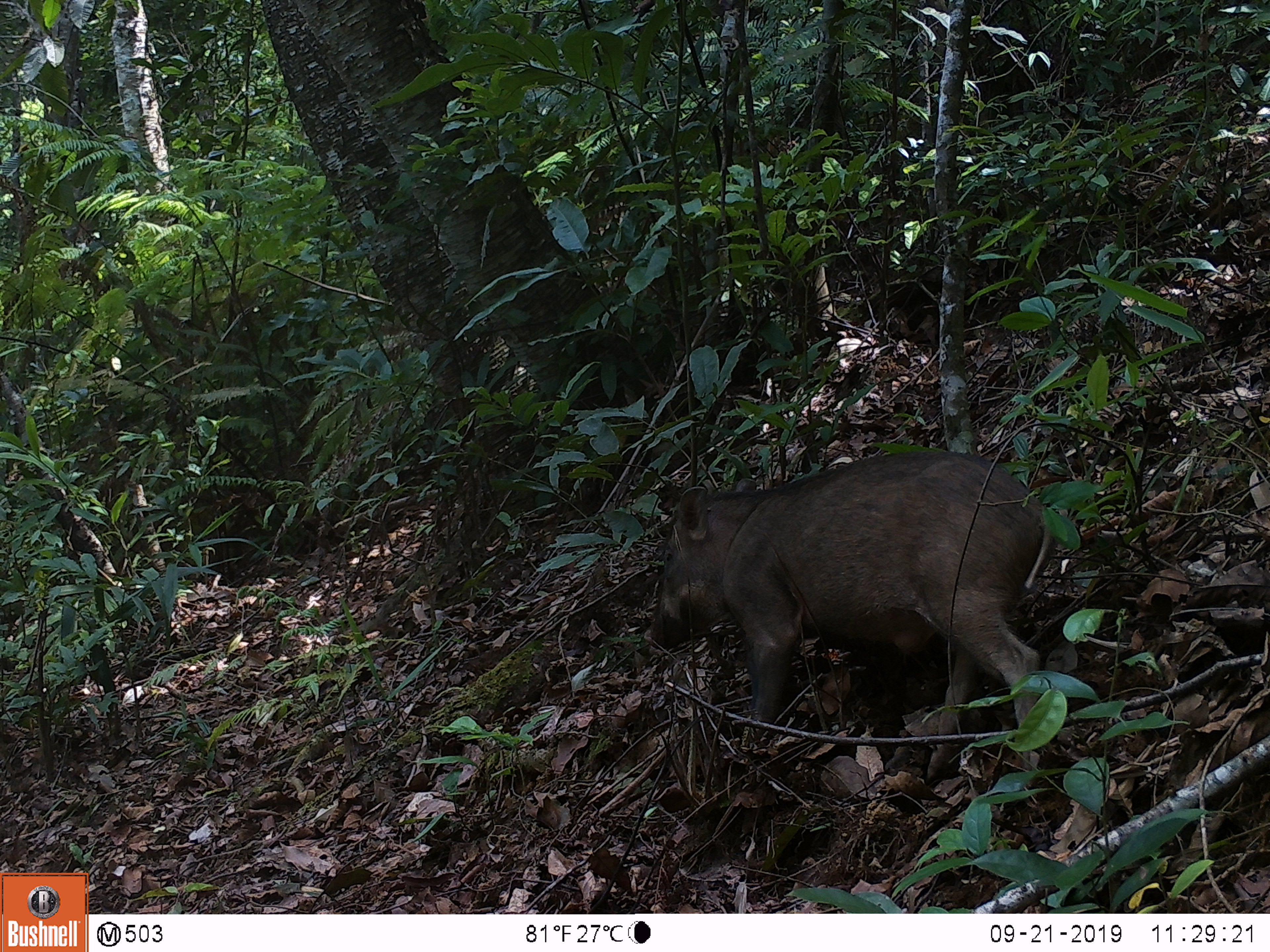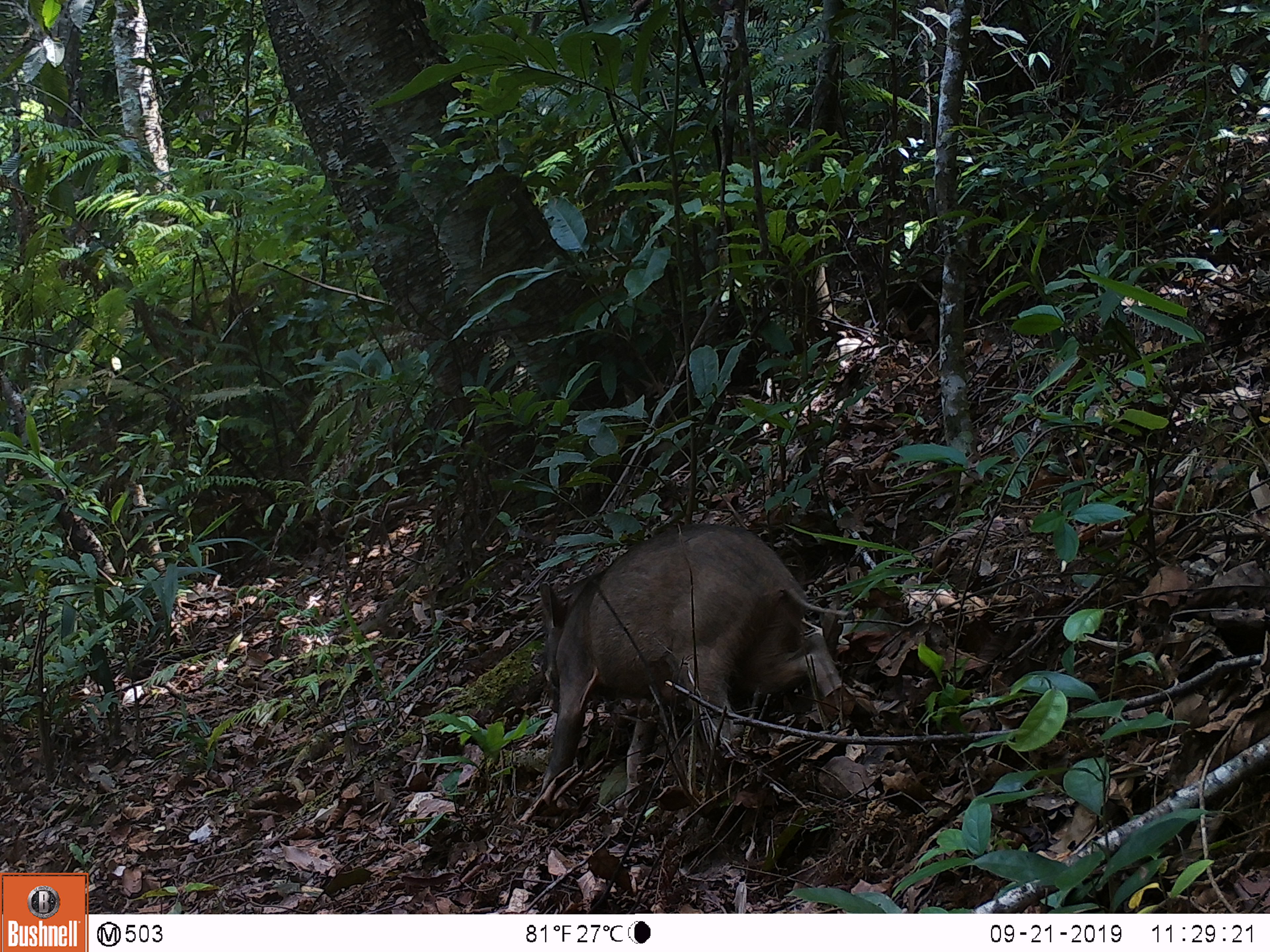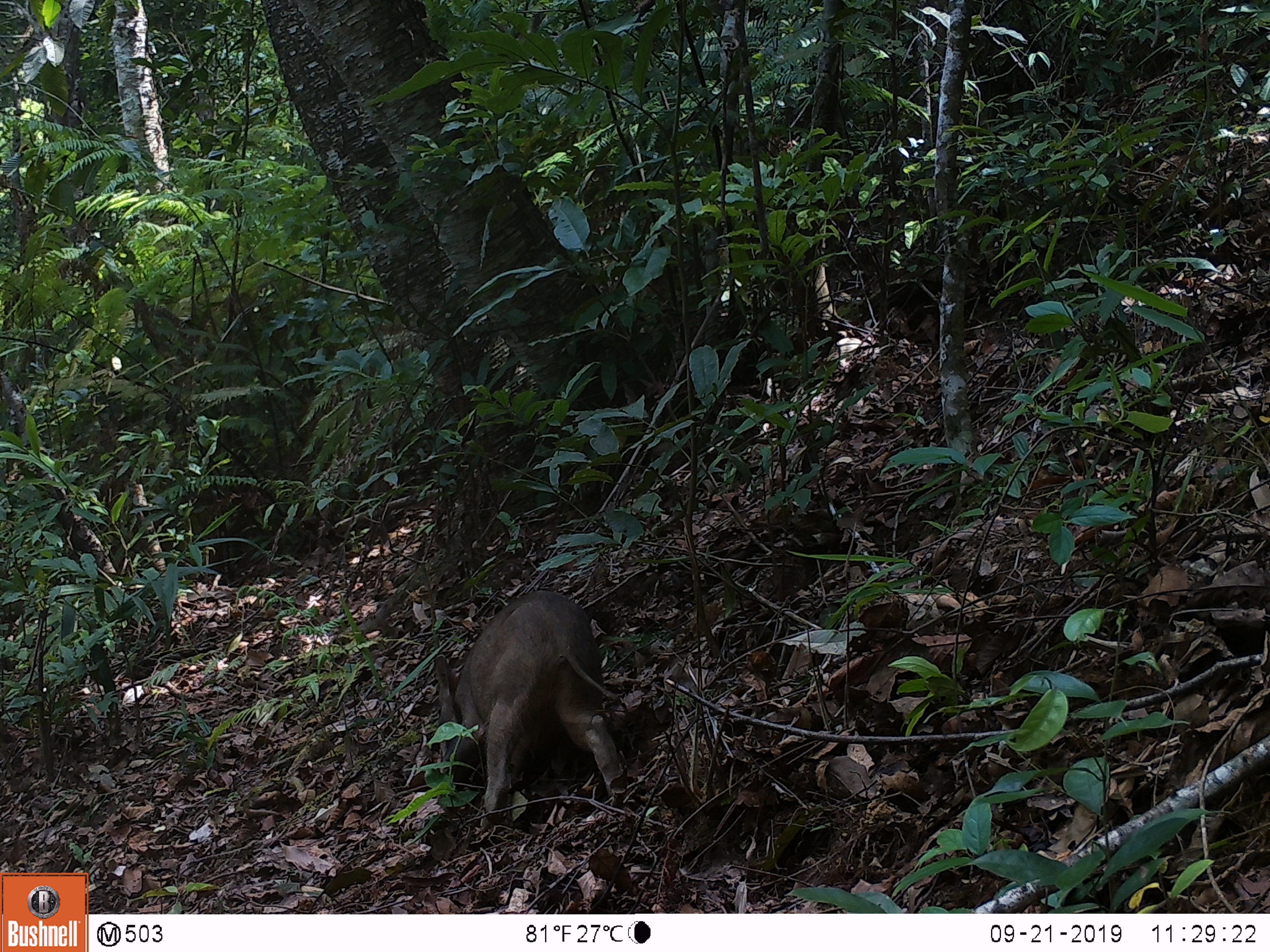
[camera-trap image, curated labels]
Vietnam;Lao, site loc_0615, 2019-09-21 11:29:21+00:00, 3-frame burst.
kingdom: Animalia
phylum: Chordata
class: Mammalia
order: Artiodactyla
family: Suidae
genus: Sus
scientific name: Sus scrofa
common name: eurasian wild pig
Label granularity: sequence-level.